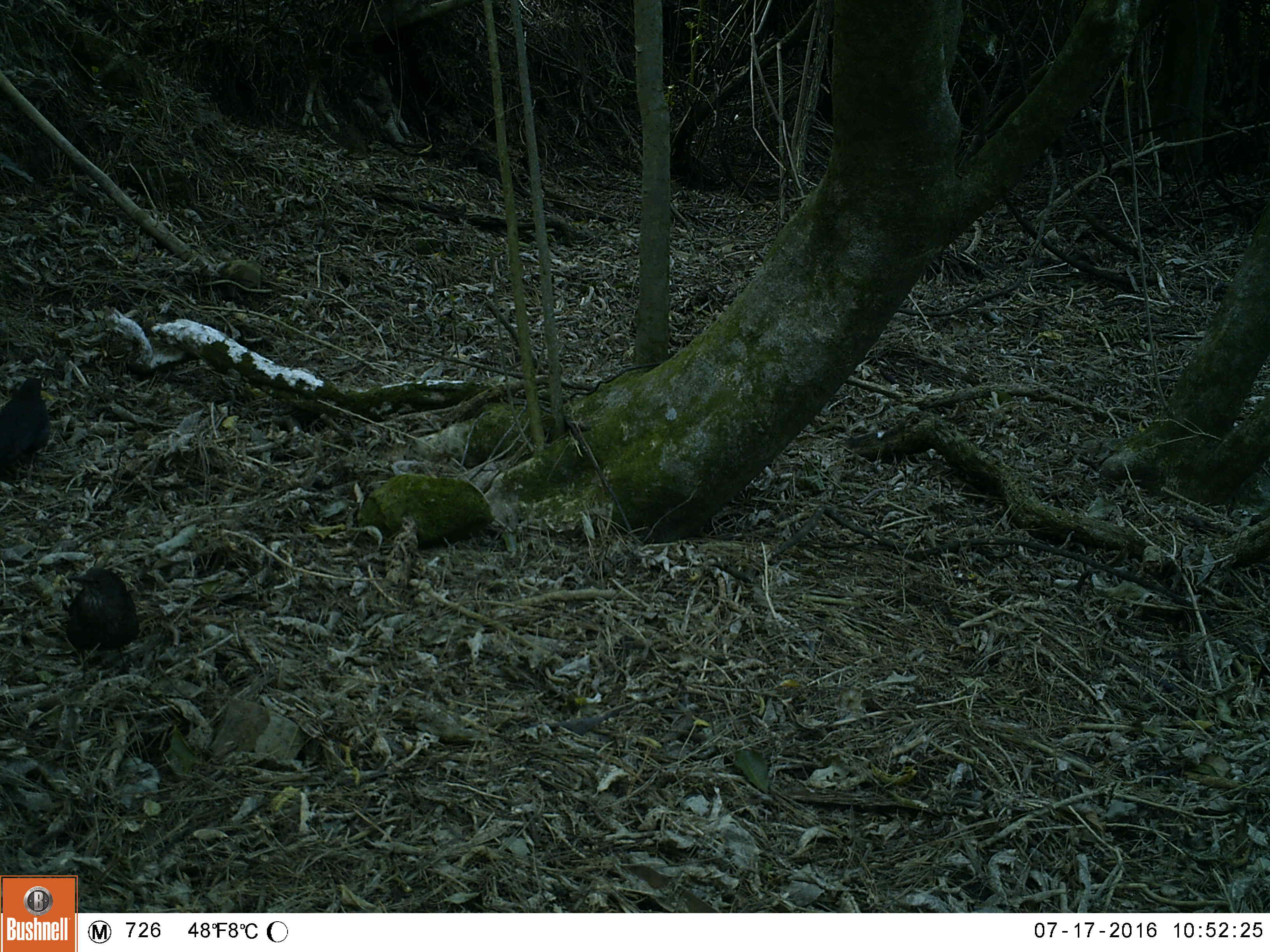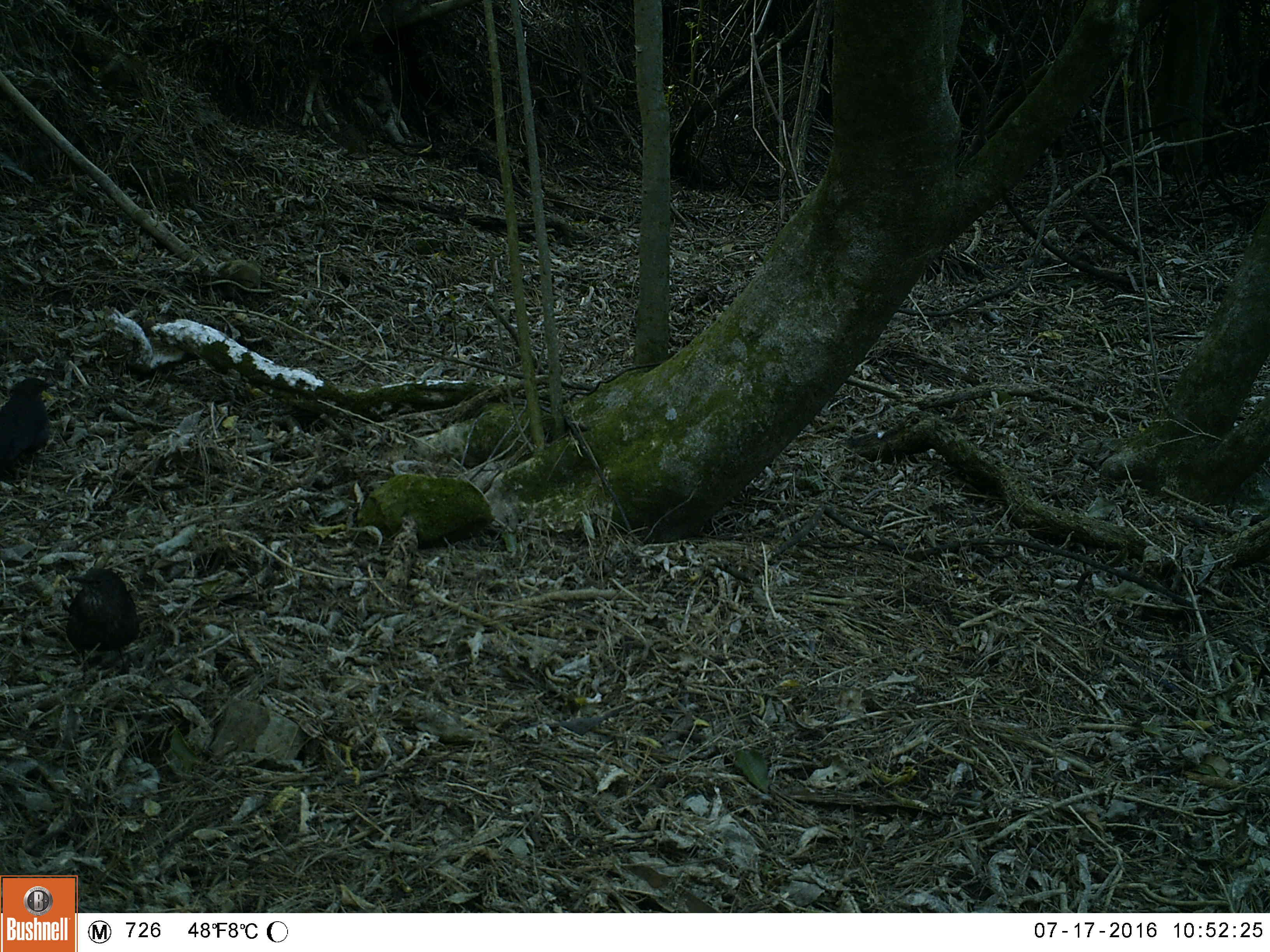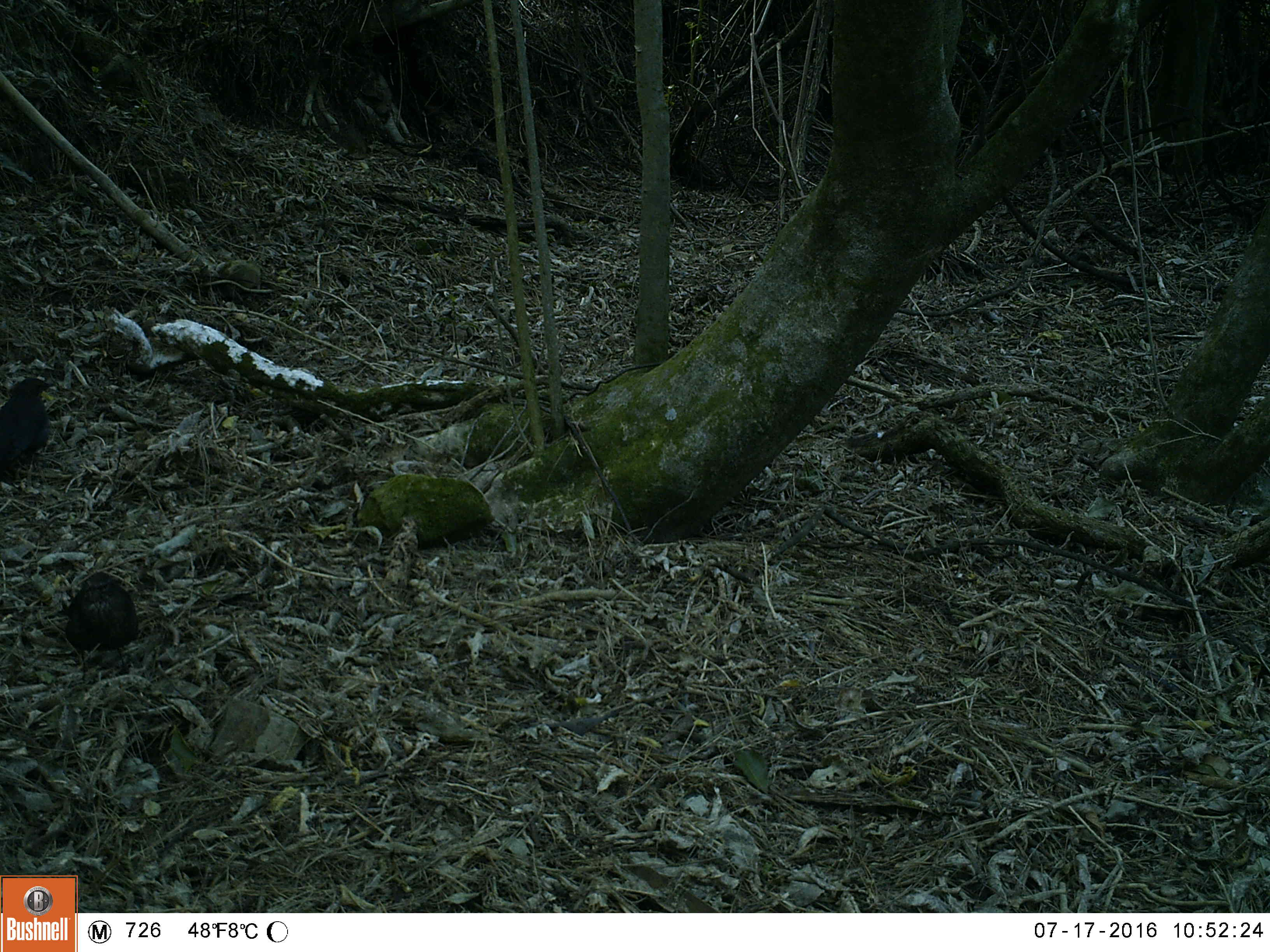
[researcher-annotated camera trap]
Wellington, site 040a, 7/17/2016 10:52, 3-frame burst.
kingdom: Animalia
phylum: Chordata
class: Aves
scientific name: Aves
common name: bird